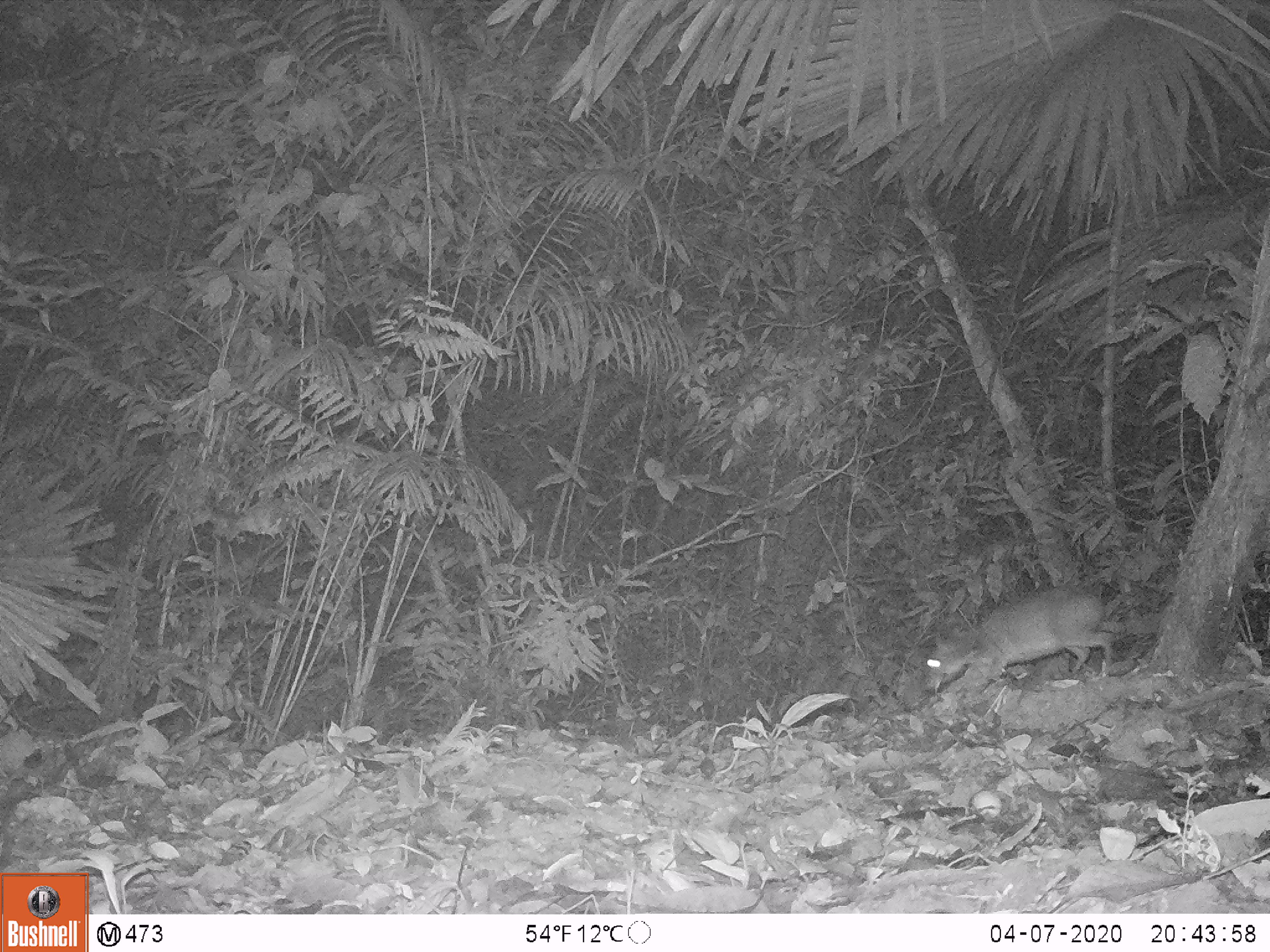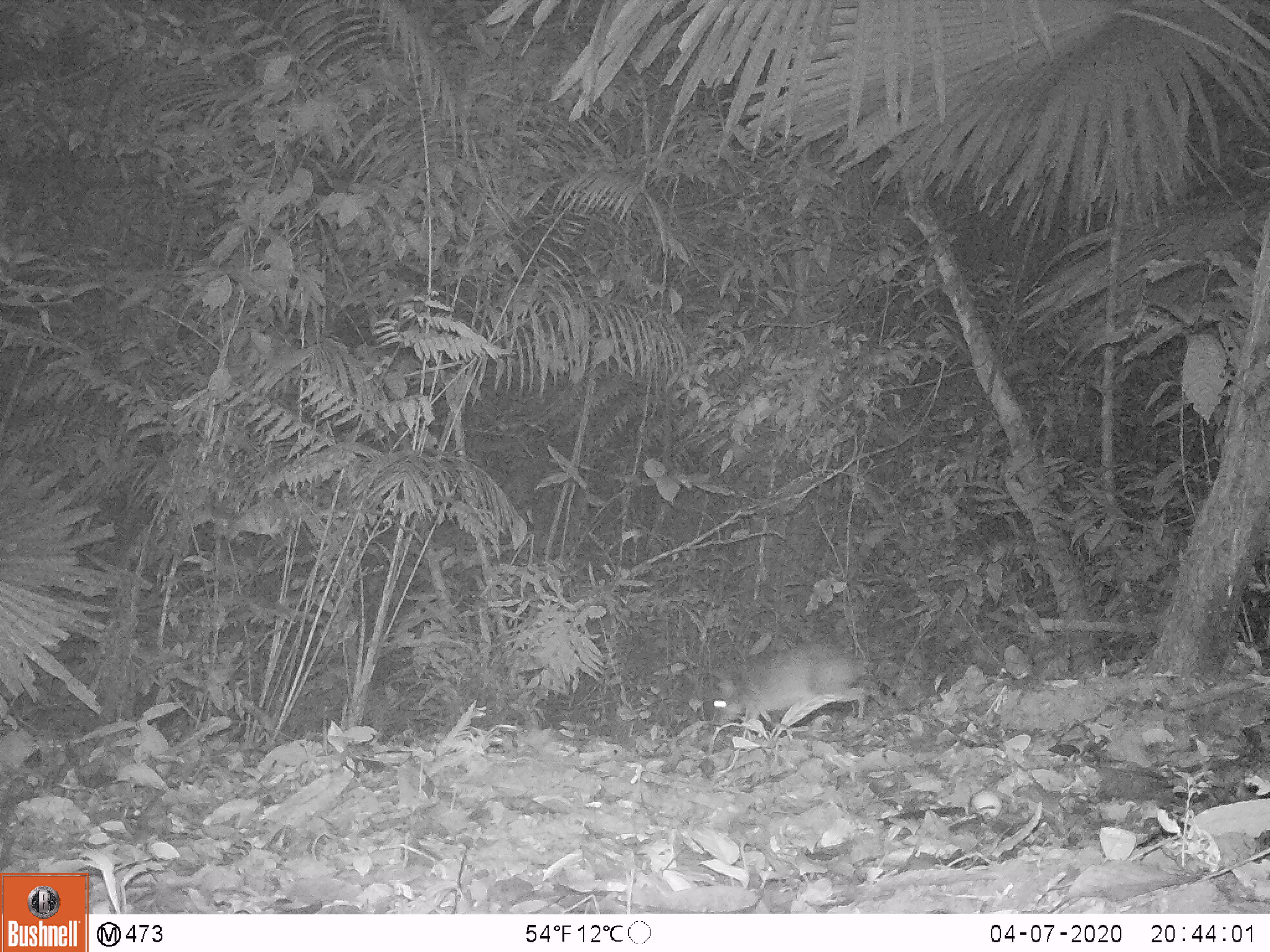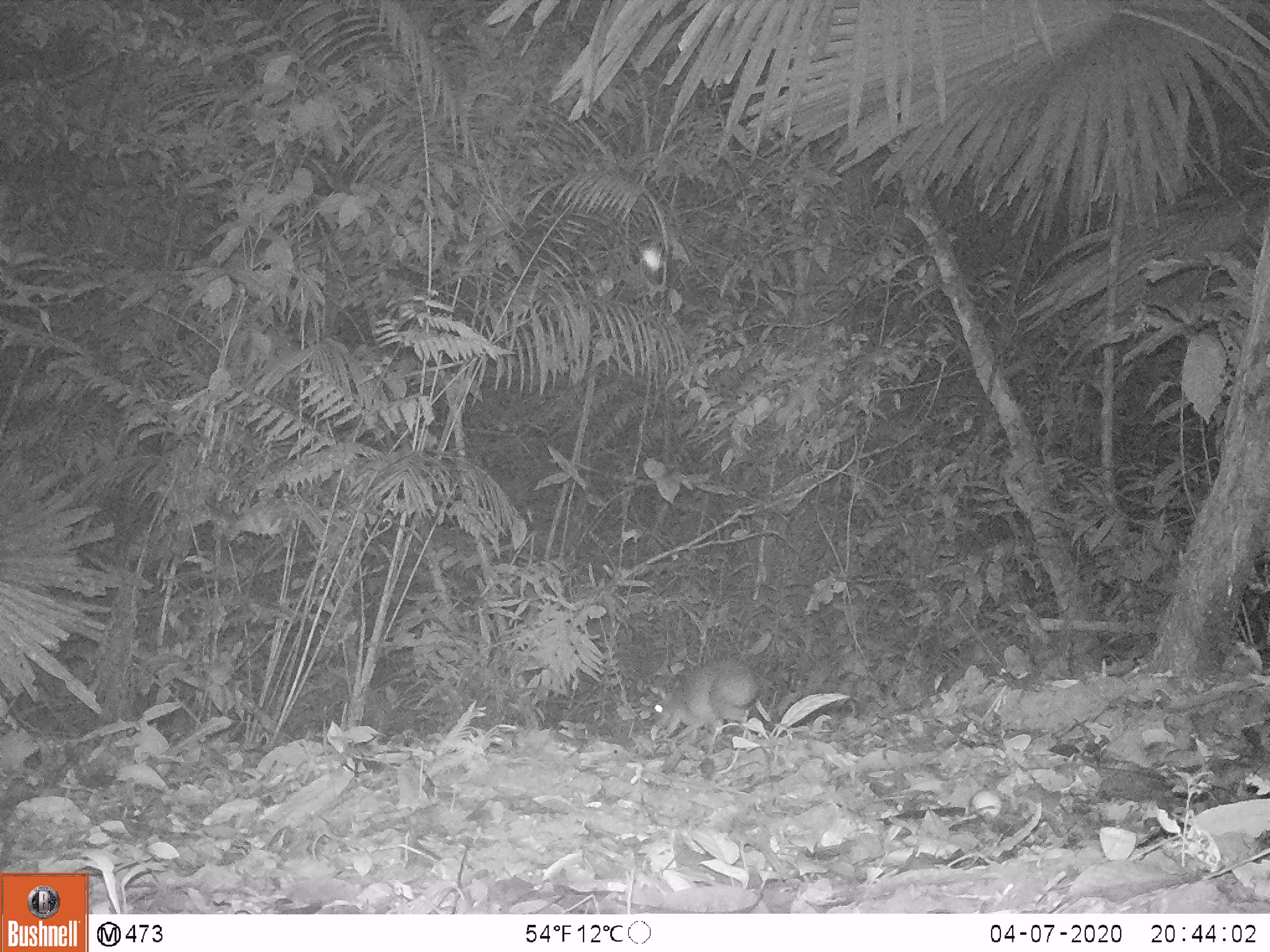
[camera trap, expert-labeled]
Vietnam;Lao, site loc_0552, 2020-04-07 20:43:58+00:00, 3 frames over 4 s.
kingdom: Animalia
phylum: Chordata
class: Mammalia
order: Artiodactyla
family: Tragulidae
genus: Moschiola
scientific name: Moschiola meminna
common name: chevrotain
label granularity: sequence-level